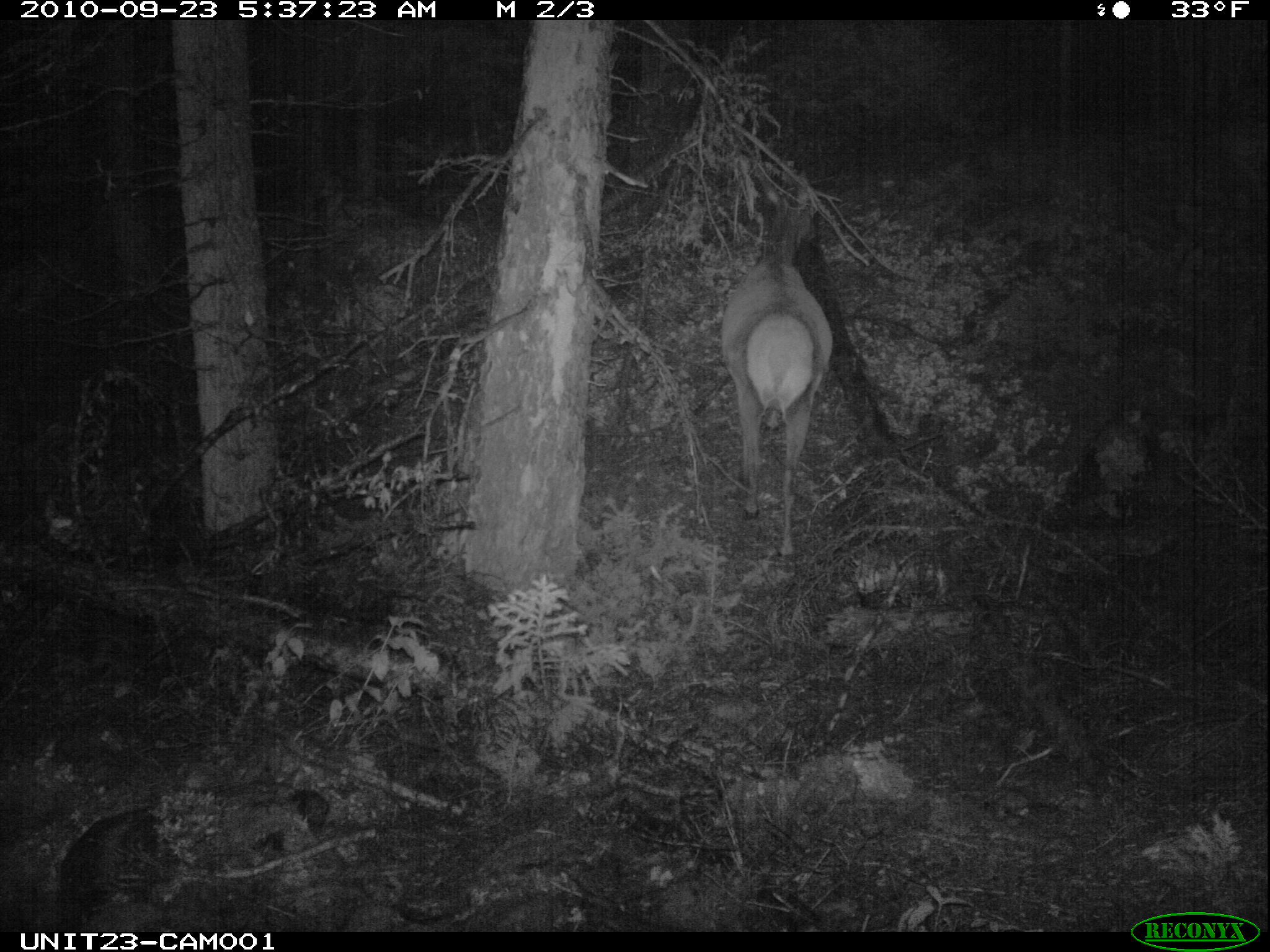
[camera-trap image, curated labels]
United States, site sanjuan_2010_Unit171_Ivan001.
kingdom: Animalia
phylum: Chordata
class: Mammalia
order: Artiodactyla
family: Cervidae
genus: Cervus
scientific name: Cervus elaphus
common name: red deer